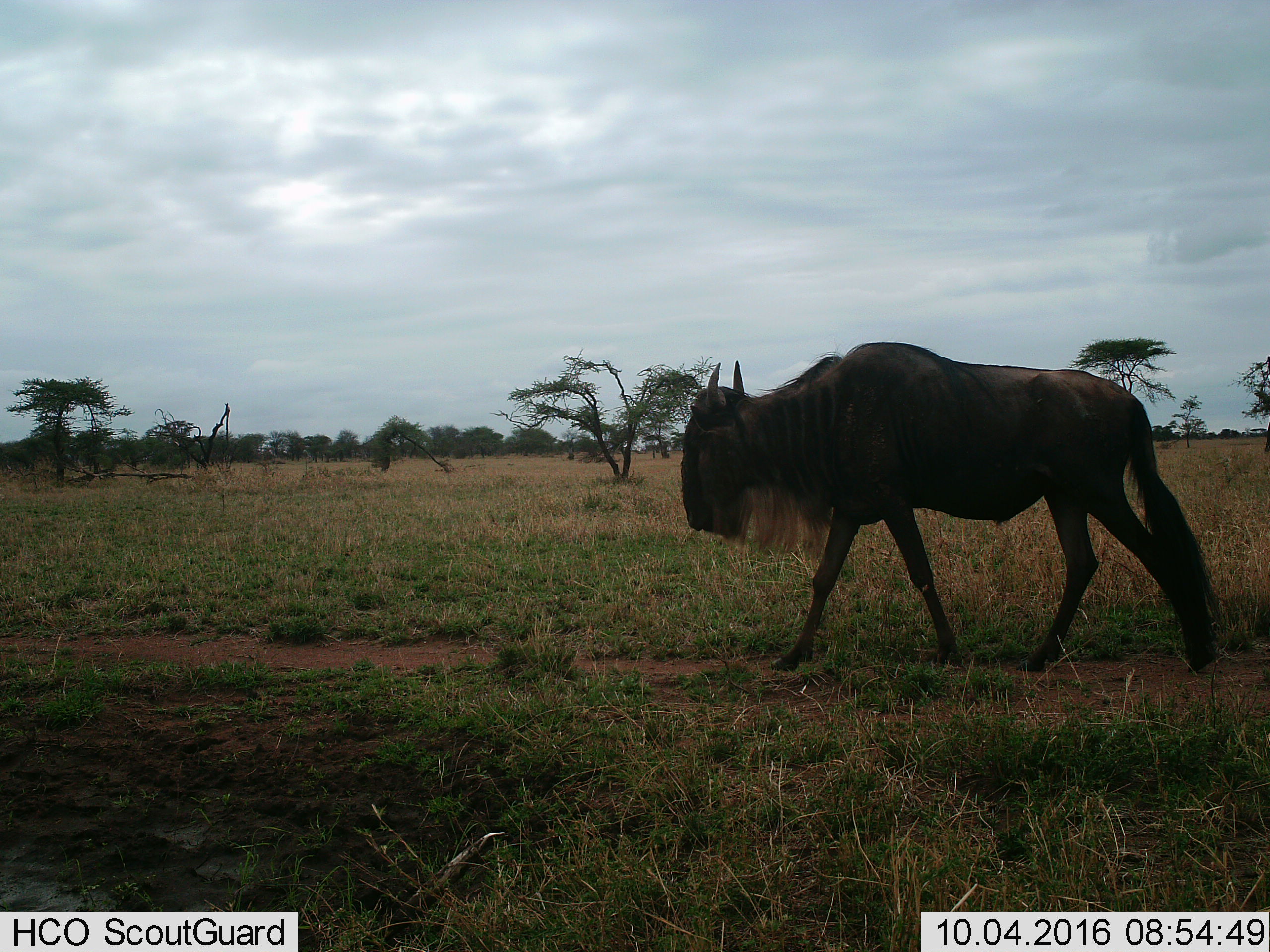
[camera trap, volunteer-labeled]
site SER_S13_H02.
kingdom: Animalia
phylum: Chordata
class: Mammalia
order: Artiodactyla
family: Bovidae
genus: Connochaetes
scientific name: Connochaetes taurinus taurinus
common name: blue wildebeest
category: wildebeestblue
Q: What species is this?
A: Wildebeestblue (blue wildebeest) (Connochaetes taurinus taurinus).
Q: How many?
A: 1.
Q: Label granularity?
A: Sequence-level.